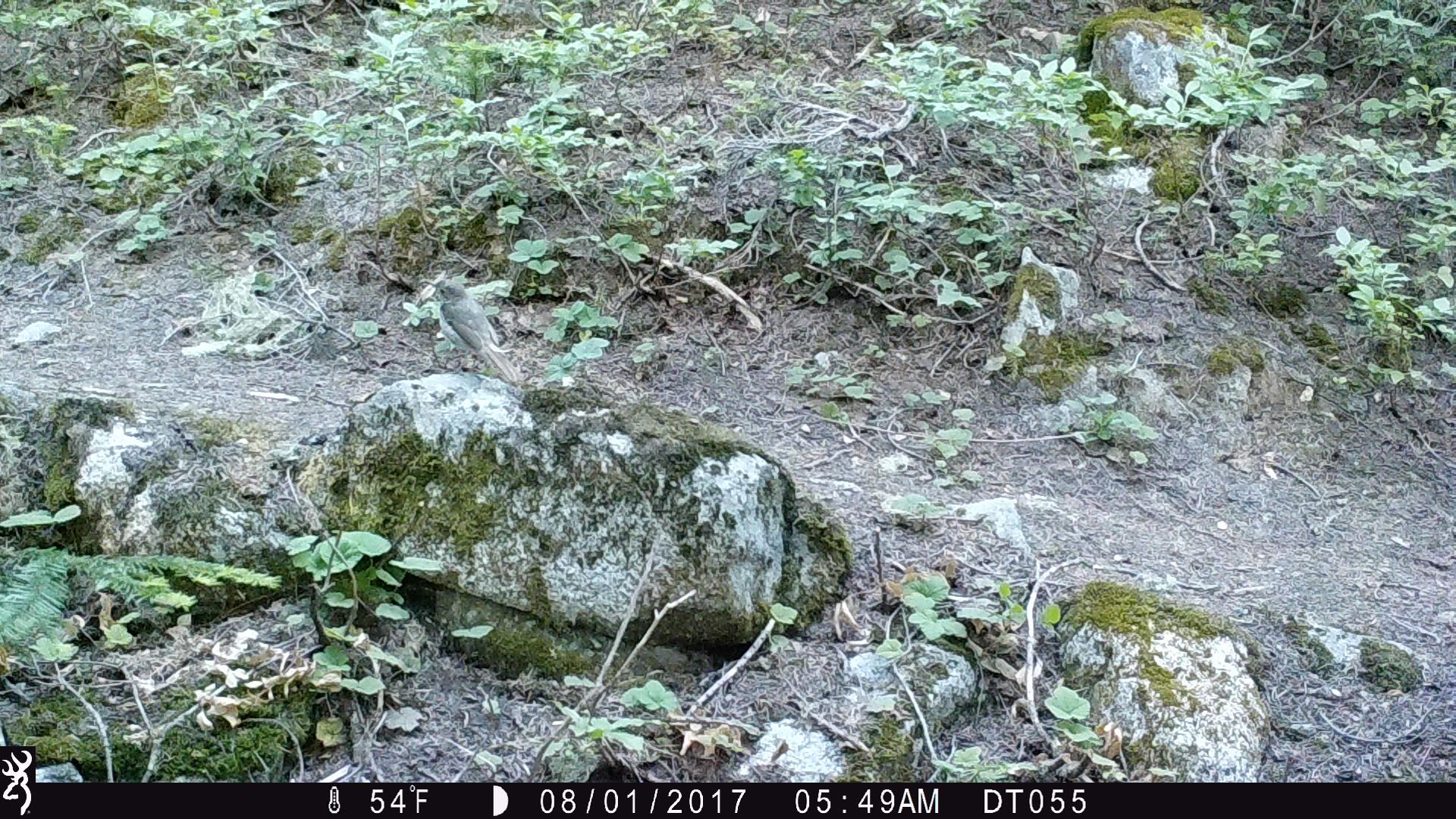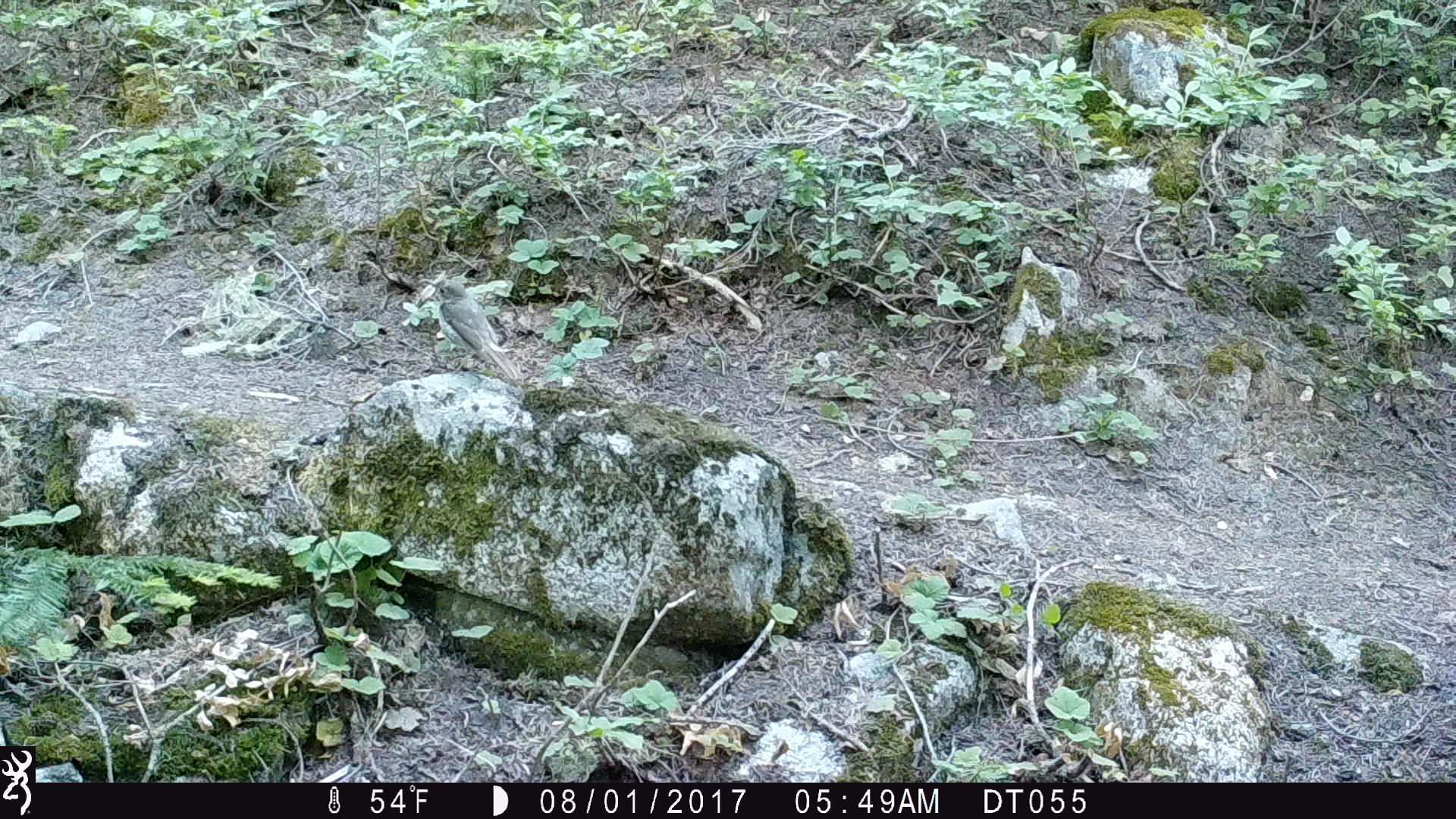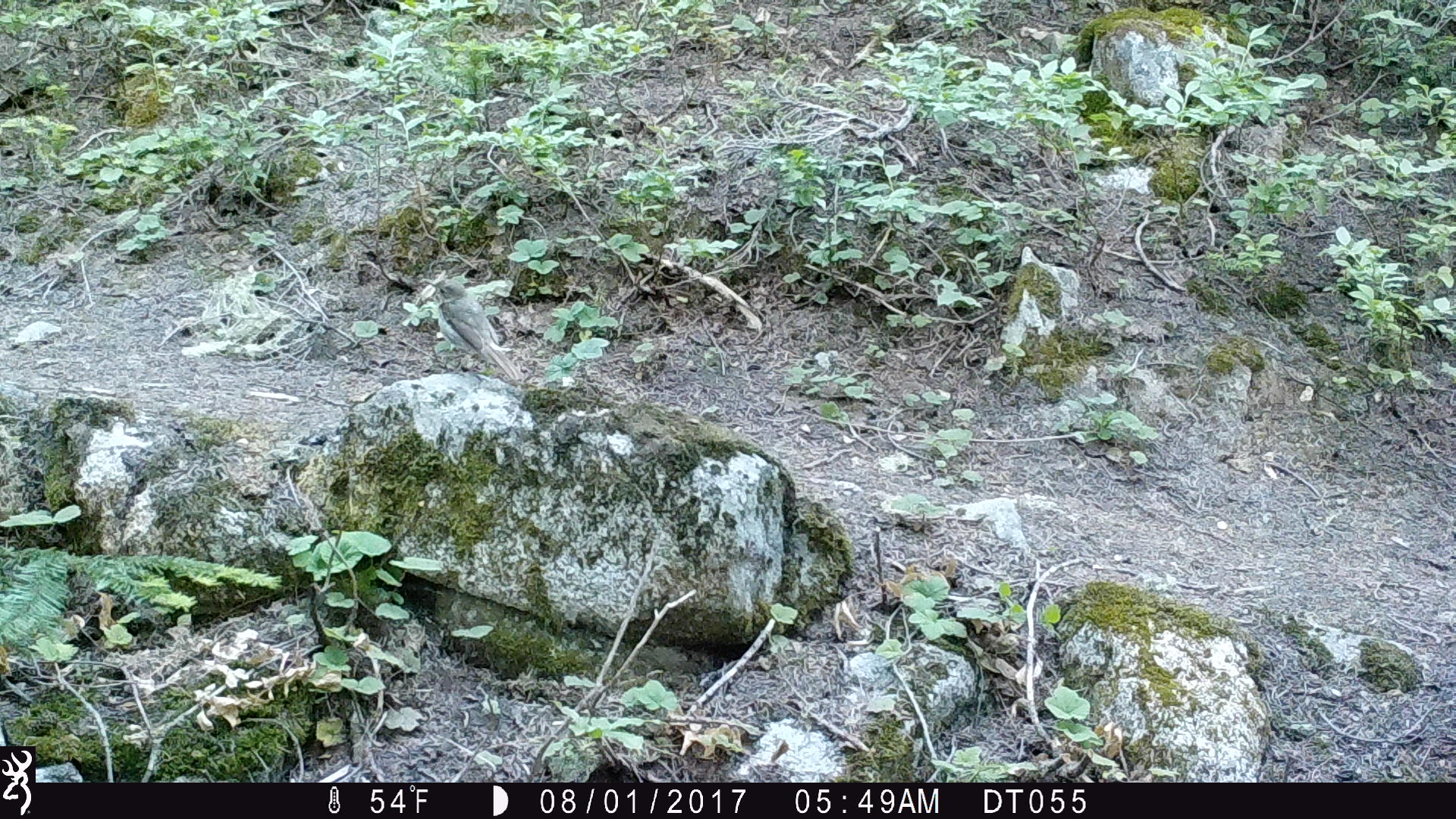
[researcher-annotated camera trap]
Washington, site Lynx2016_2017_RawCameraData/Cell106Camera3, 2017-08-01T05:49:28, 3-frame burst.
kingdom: Animalia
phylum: Chordata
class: Aves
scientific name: Aves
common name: birds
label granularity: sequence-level